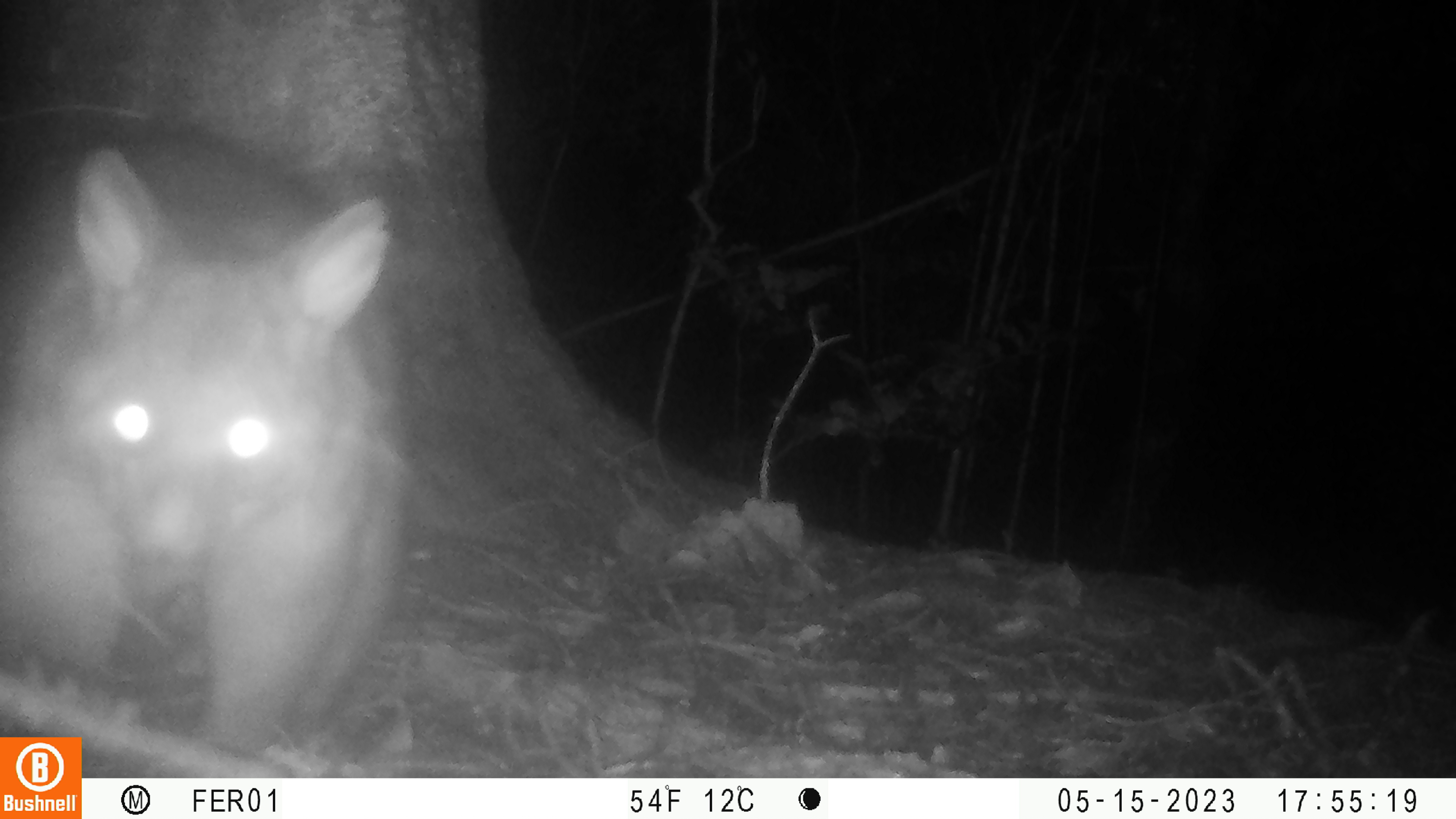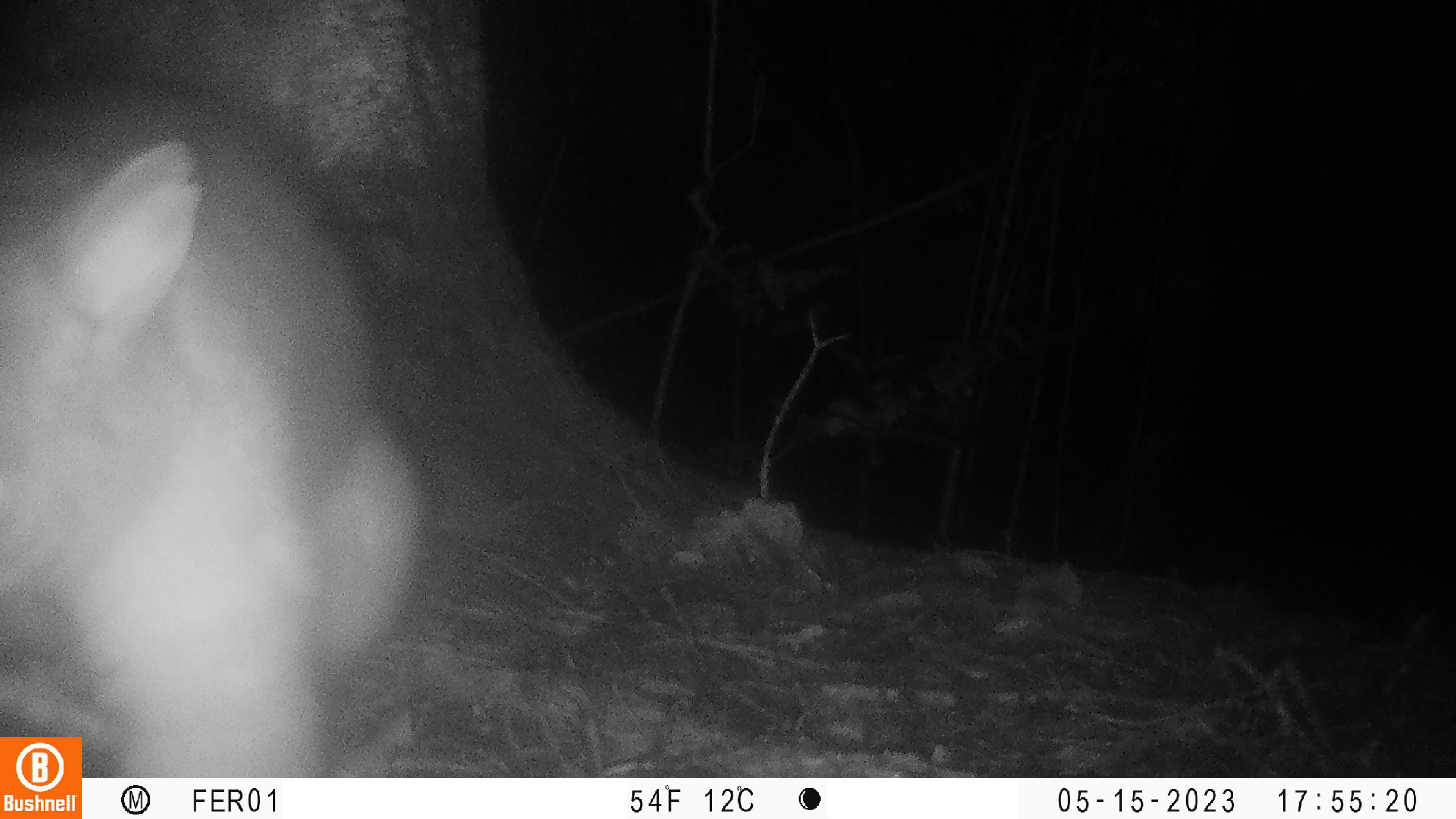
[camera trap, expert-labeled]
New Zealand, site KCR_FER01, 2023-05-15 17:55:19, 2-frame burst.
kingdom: Animalia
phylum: Chordata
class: Mammalia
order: Diprotodontia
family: Phalangeridae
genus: Trichosurus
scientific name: Trichosurus vulpecula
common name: common brushtail possum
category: possum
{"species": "possum (common brushtail possum) (Trichosurus vulpecula)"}